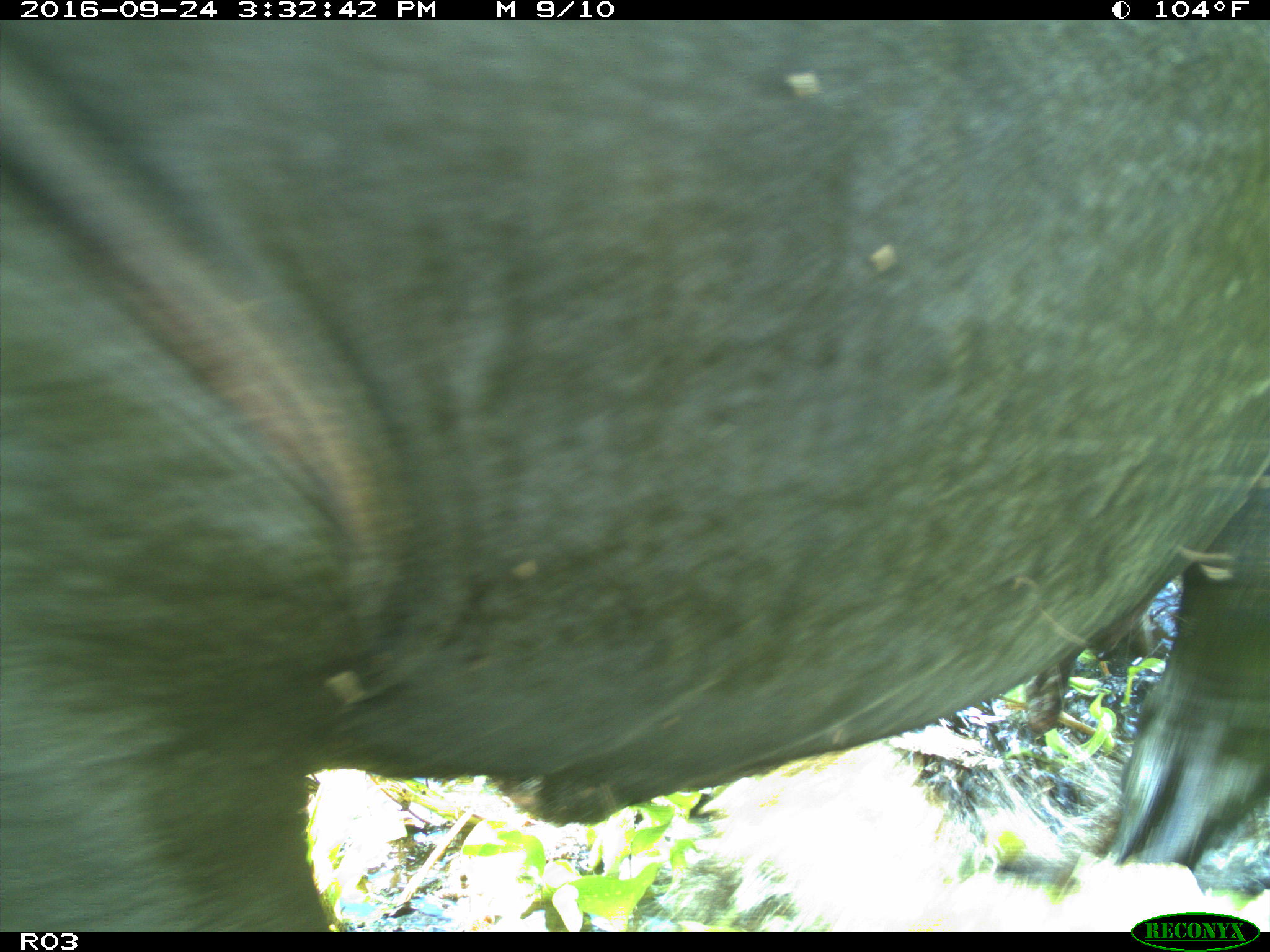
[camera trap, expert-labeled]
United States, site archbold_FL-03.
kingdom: Animalia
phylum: Chordata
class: Mammalia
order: Artiodactyla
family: Bovidae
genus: Bos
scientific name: Bos taurus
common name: domestic cow